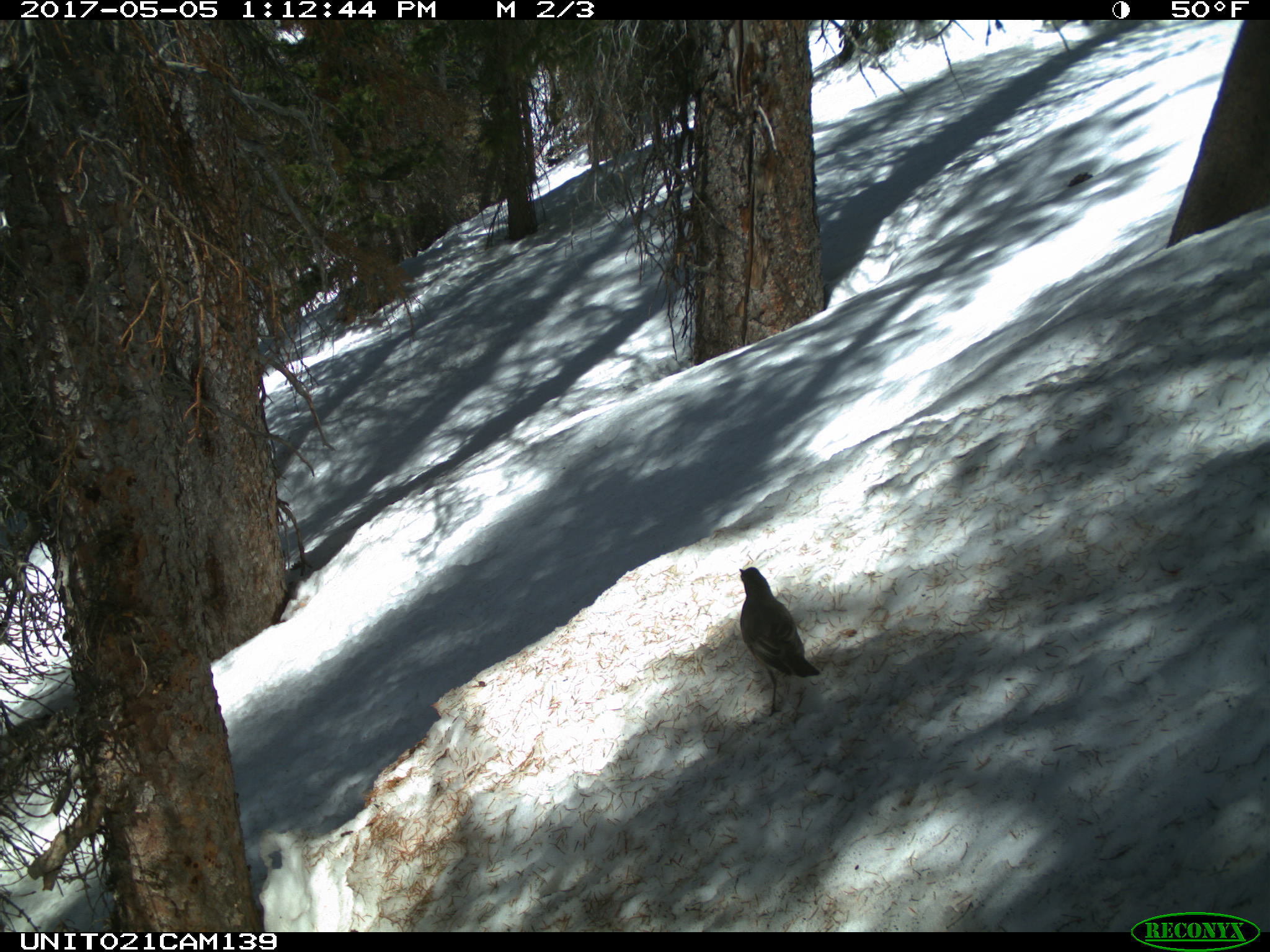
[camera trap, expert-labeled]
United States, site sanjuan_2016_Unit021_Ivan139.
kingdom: Animalia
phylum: Chordata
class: Aves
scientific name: Aves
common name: birds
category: unidentified bird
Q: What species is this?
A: Unidentified bird (birds) (Aves).